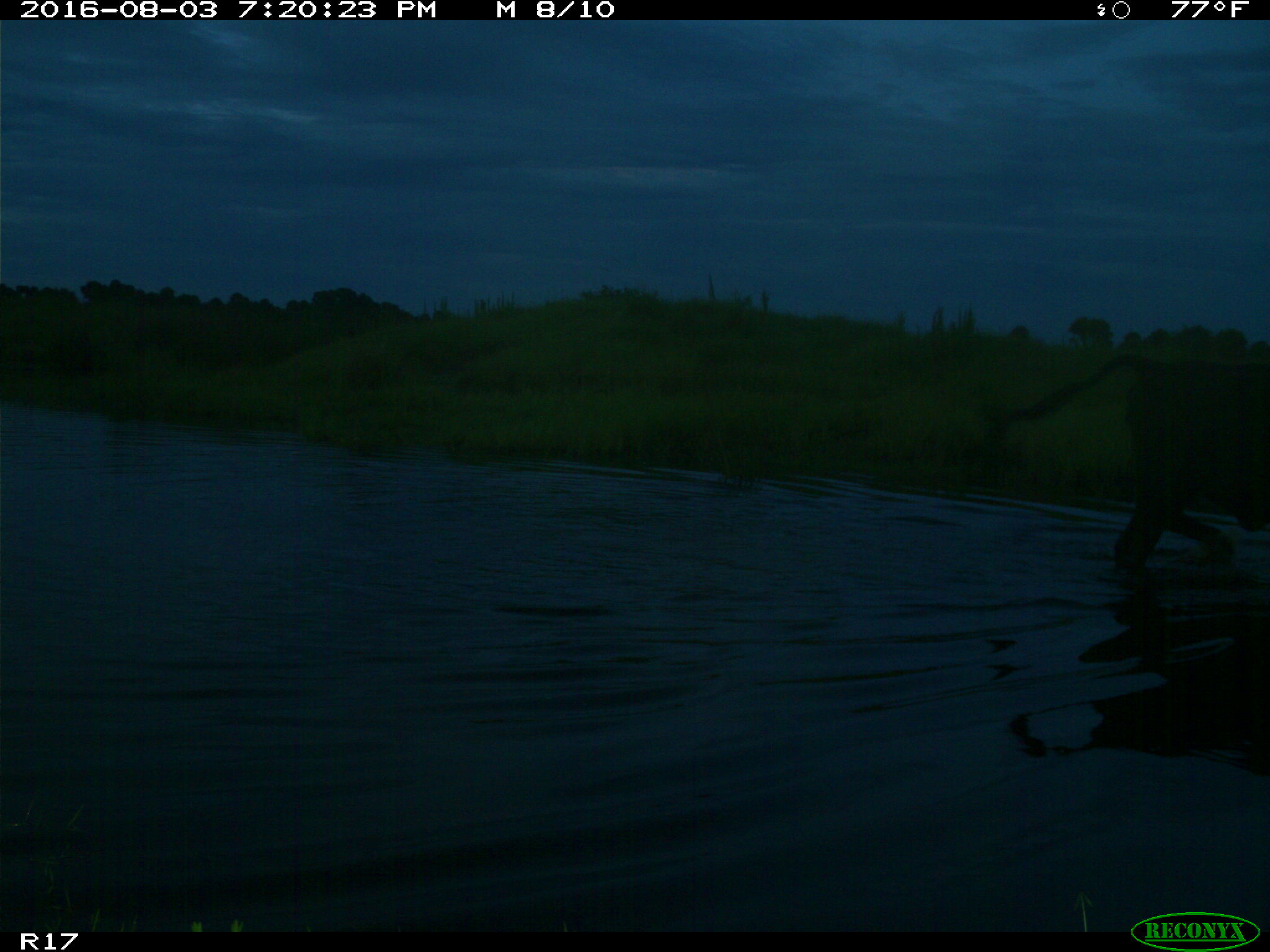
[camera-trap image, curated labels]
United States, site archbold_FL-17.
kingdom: Animalia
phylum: Chordata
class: Mammalia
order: Artiodactyla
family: Bovidae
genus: Bos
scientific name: Bos taurus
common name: domestic cow